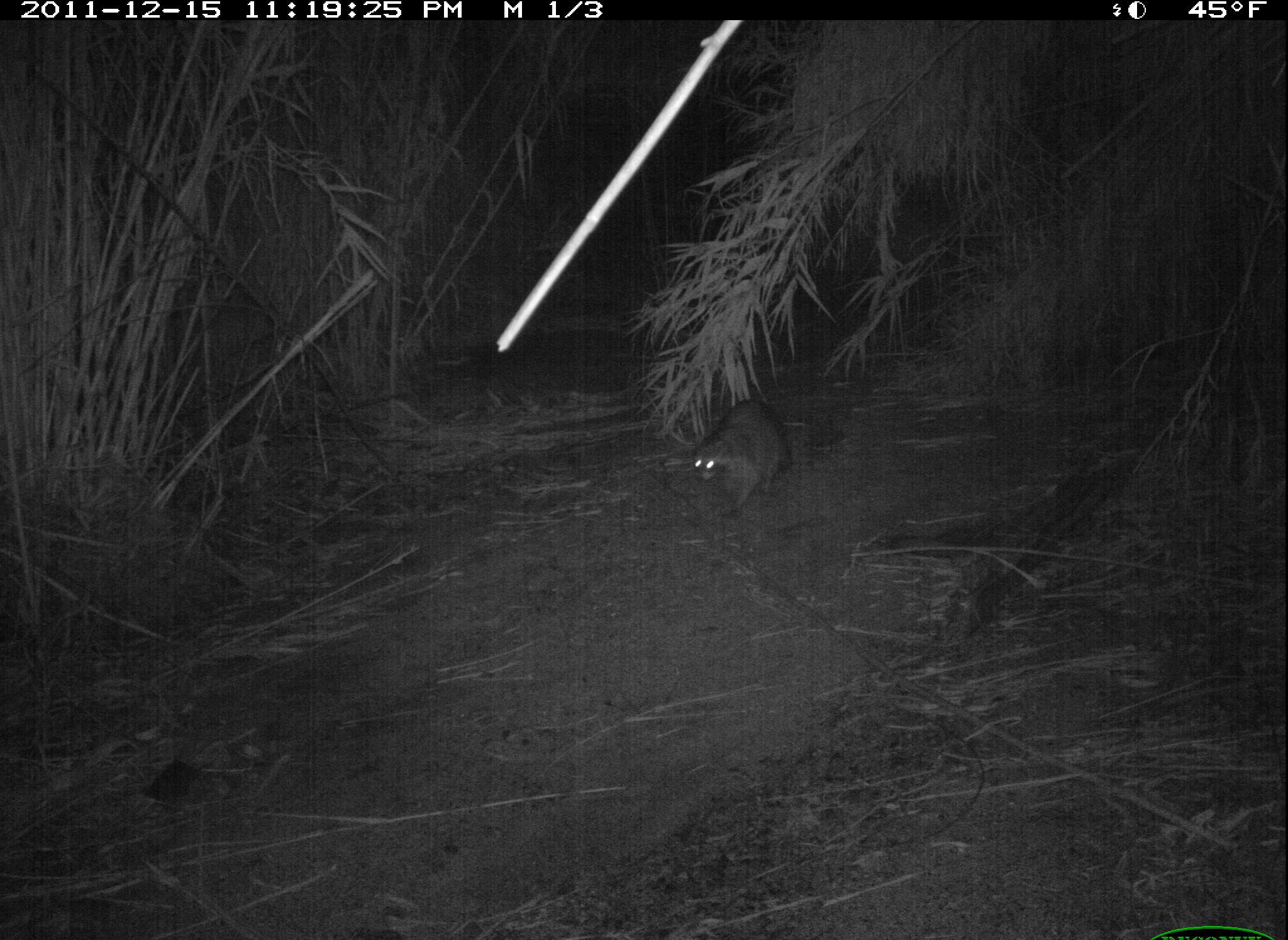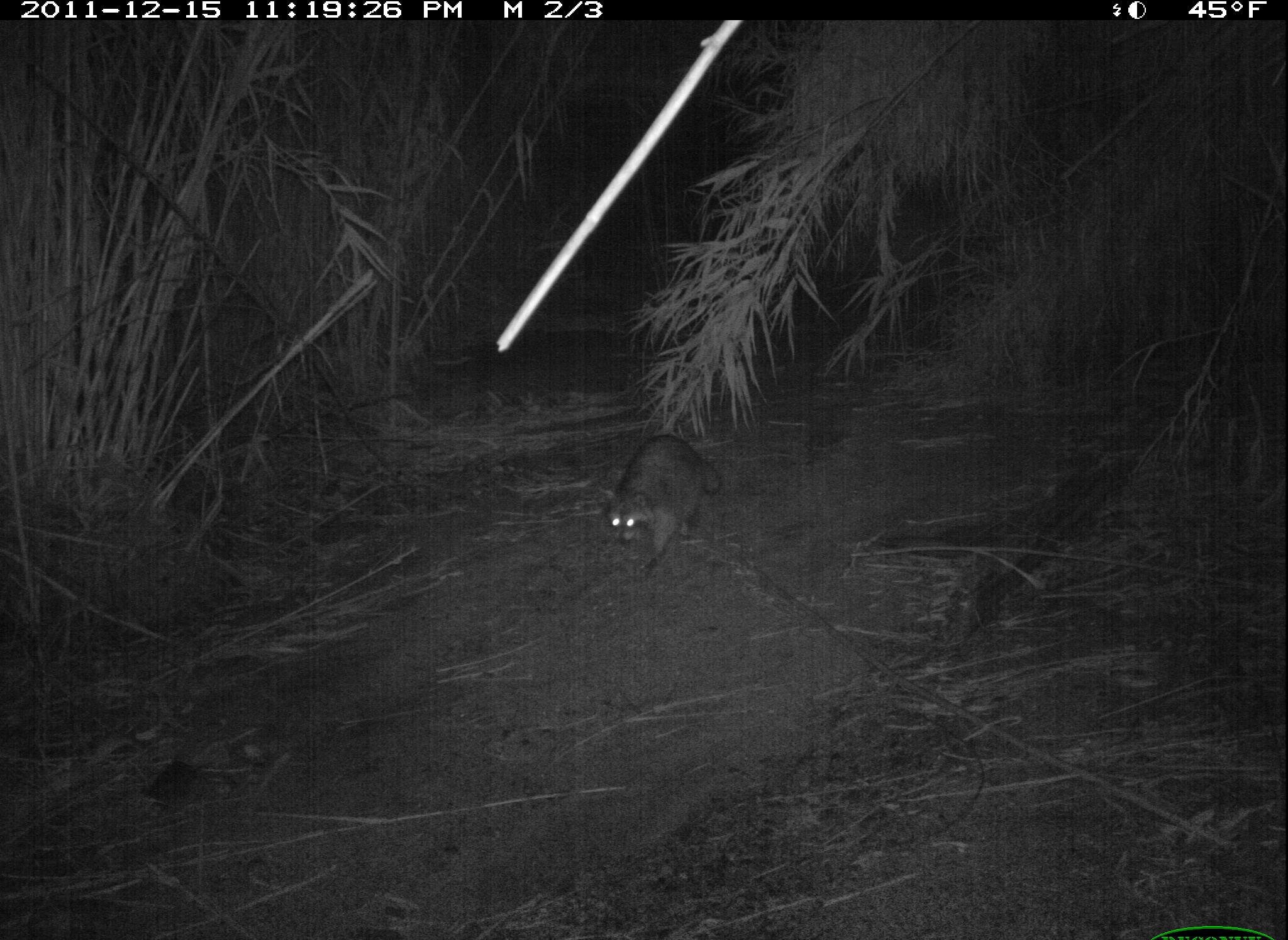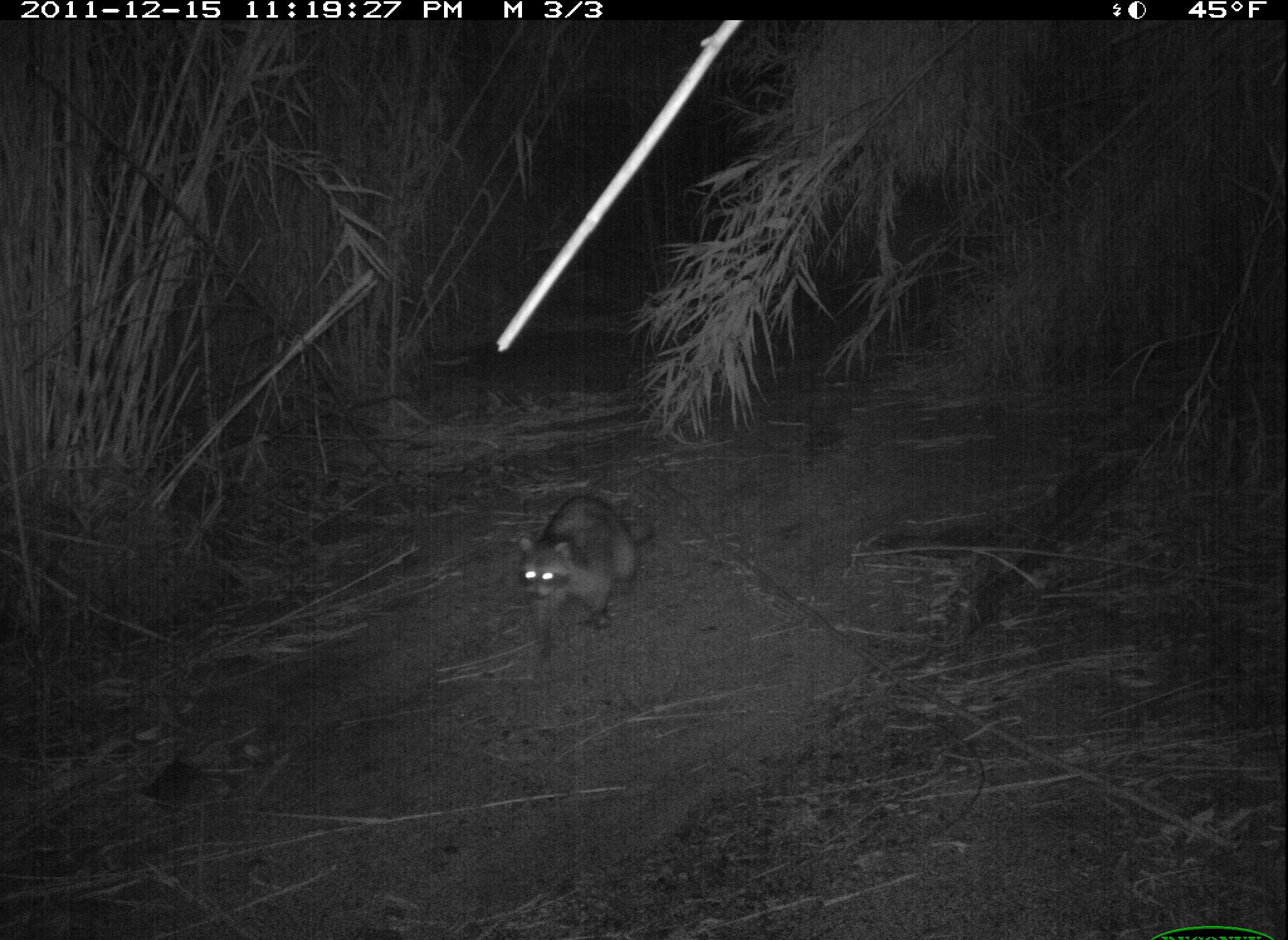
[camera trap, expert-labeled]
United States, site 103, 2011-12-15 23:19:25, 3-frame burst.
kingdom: Animalia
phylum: Chordata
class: Mammalia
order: Carnivora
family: Procyonidae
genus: Procyon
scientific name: Procyon lotor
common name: raccoon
Raccoon (Procyon lotor).